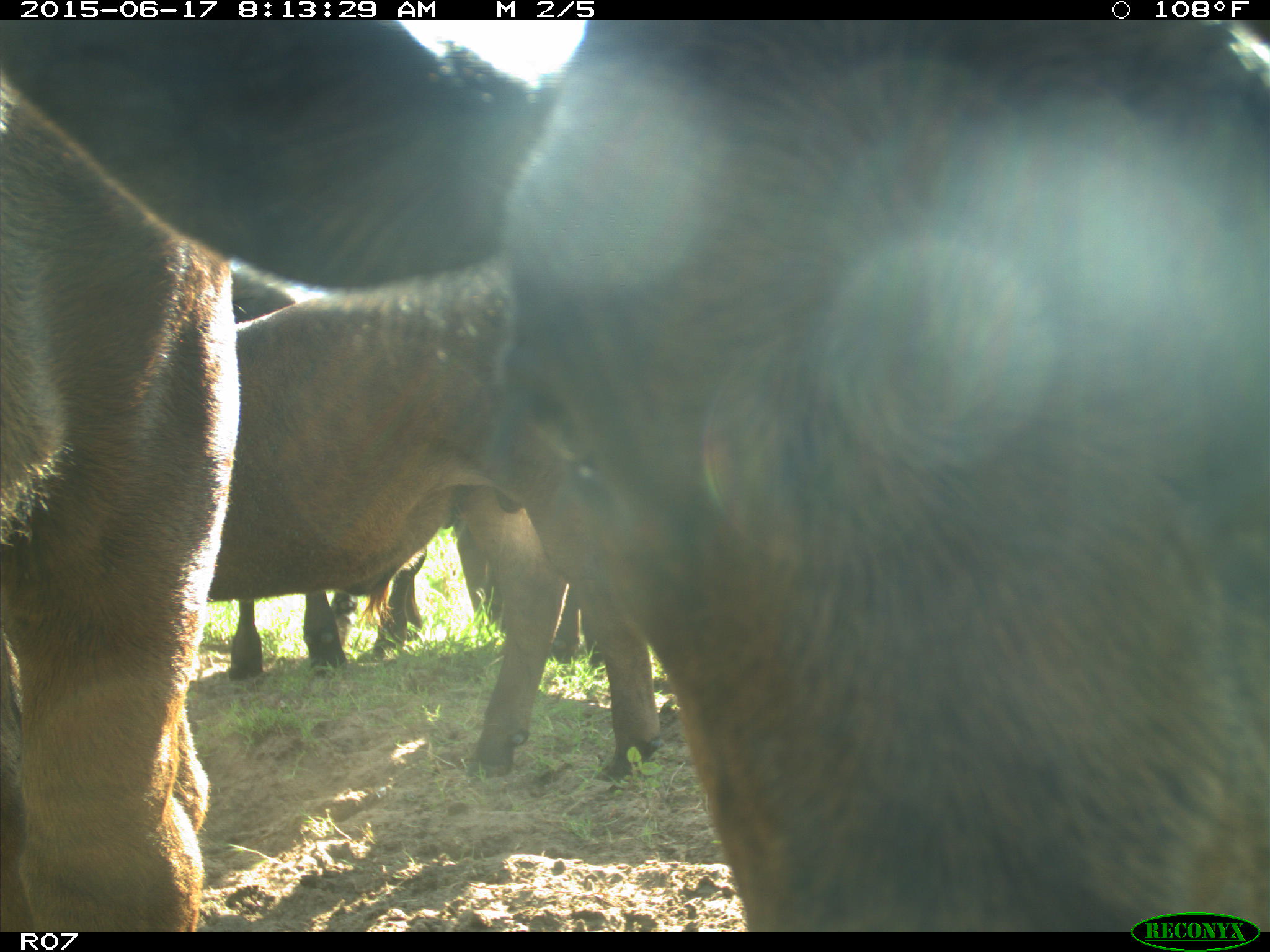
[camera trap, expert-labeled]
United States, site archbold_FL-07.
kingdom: Animalia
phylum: Chordata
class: Mammalia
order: Artiodactyla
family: Bovidae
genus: Bos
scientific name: Bos taurus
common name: domestic cow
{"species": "Bos taurus (domestic cow)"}